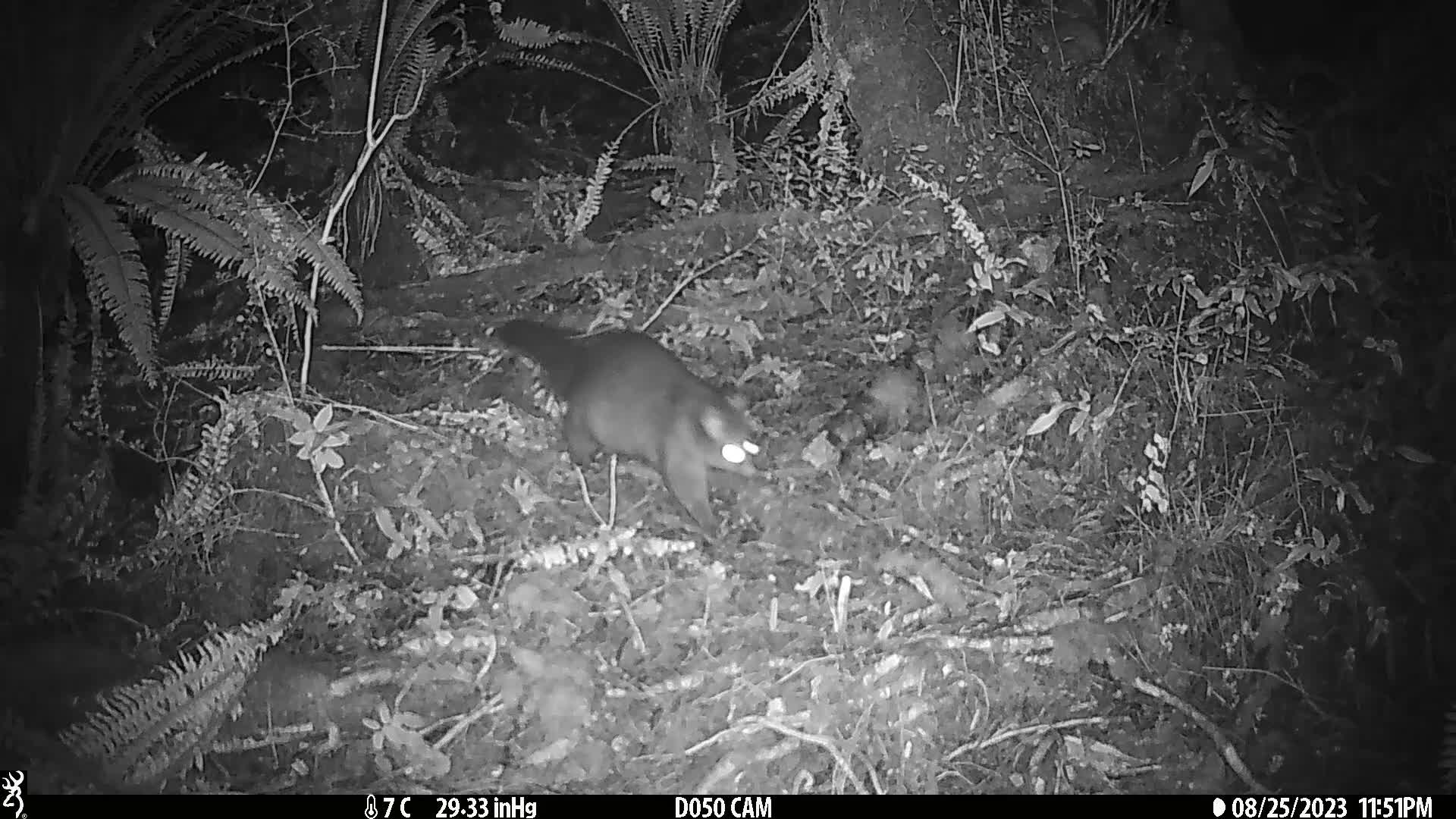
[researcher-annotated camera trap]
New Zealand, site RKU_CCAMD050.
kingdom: Animalia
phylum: Chordata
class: Mammalia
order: Diprotodontia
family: Phalangeridae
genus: Trichosurus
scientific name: Trichosurus vulpecula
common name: common brushtail possum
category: possum